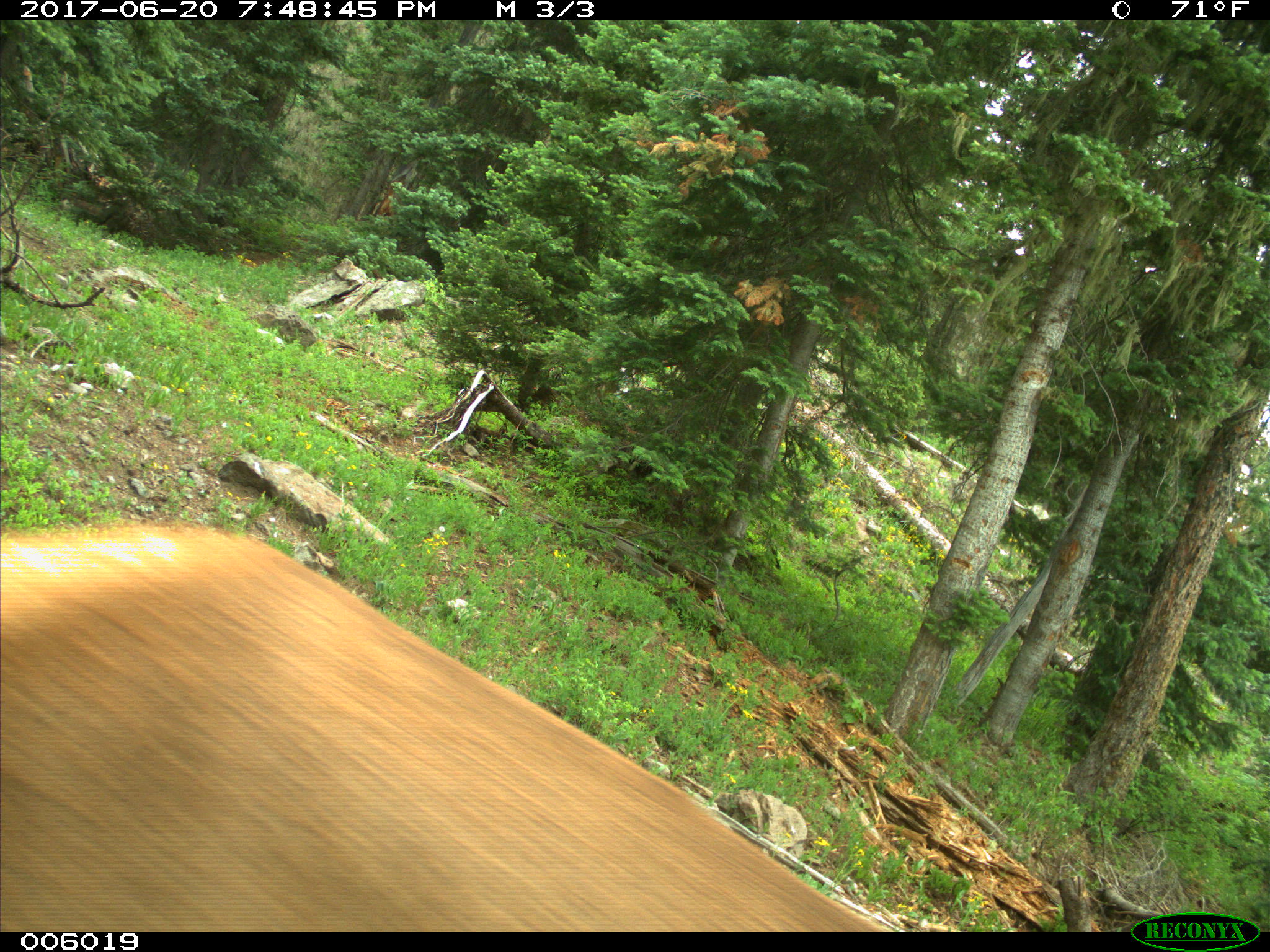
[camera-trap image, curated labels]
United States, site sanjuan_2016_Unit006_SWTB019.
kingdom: Animalia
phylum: Chordata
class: Mammalia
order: Artiodactyla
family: Cervidae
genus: Cervus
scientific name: Cervus elaphus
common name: red deer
Cervus elaphus (red deer).